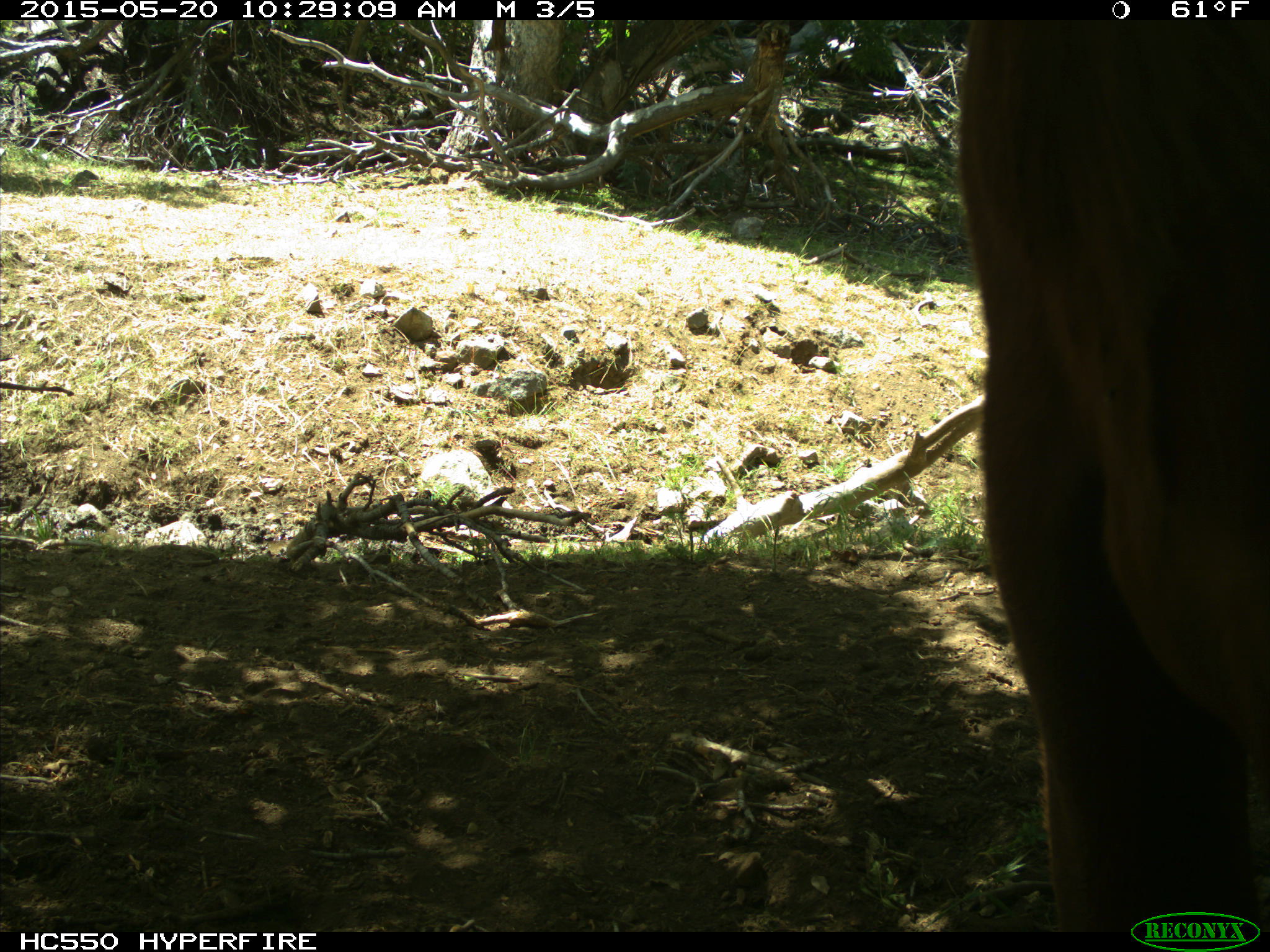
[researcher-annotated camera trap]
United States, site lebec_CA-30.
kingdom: Animalia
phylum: Chordata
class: Mammalia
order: Artiodactyla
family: Bovidae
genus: Bos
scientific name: Bos taurus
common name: domestic cow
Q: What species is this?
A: Bos taurus (domestic cow).